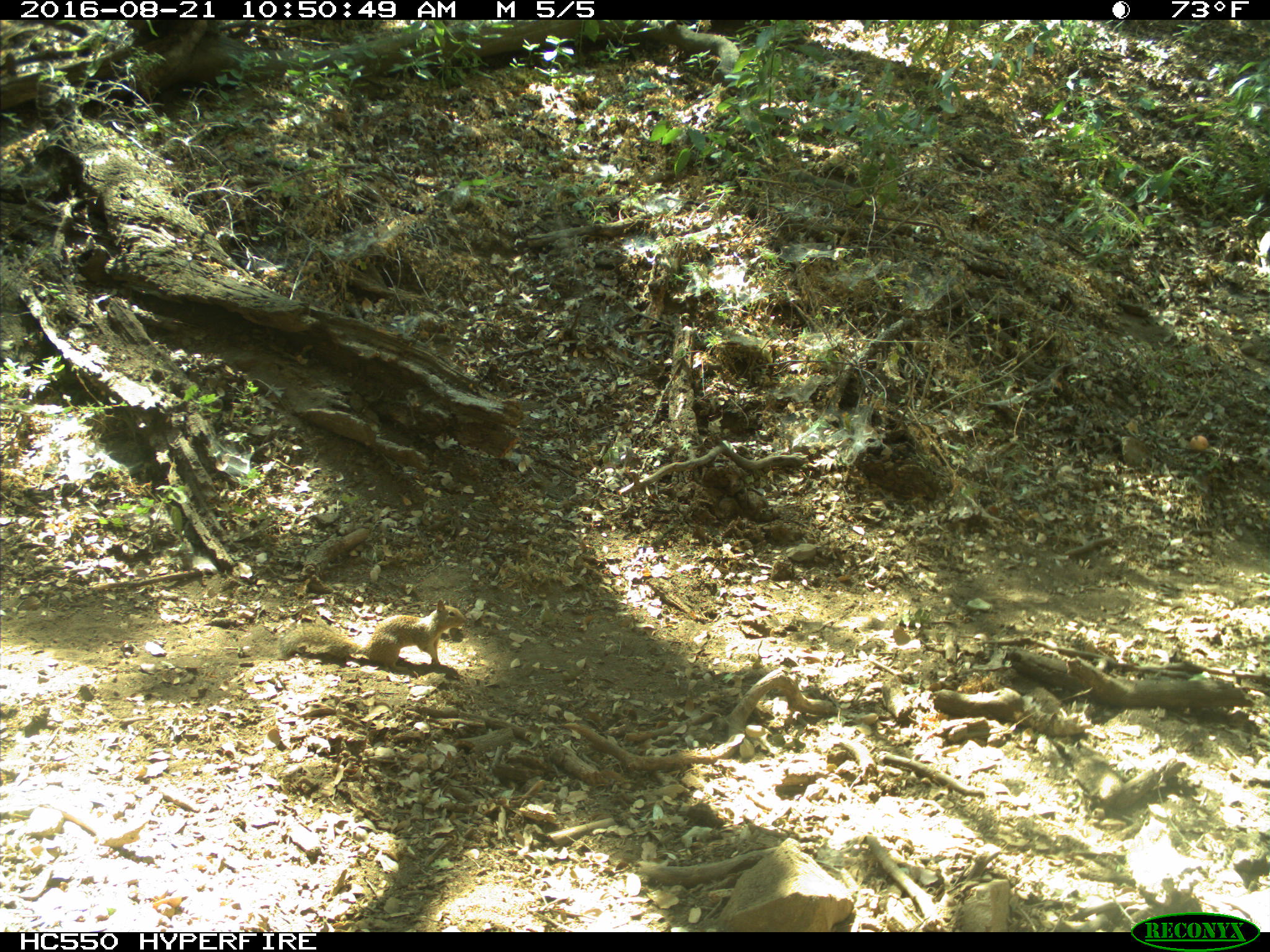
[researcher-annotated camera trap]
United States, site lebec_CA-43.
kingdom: Animalia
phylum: Chordata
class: Mammalia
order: Rodentia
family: Sciuridae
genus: Otospermophilus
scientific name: Otospermophilus beecheyi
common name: california ground squirrel